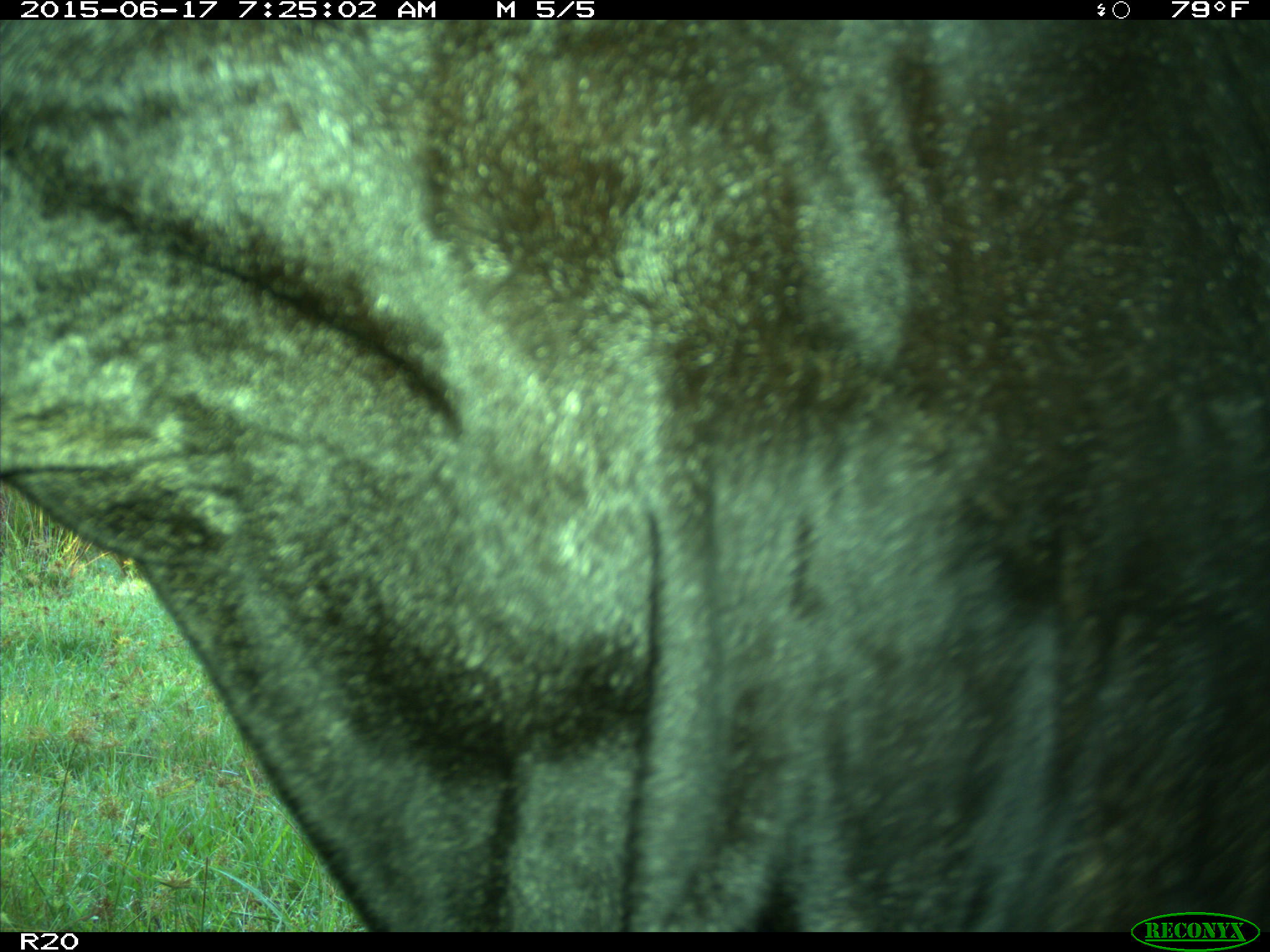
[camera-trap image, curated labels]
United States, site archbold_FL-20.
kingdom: Animalia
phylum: Chordata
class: Mammalia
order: Artiodactyla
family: Bovidae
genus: Bos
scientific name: Bos taurus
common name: domestic cow